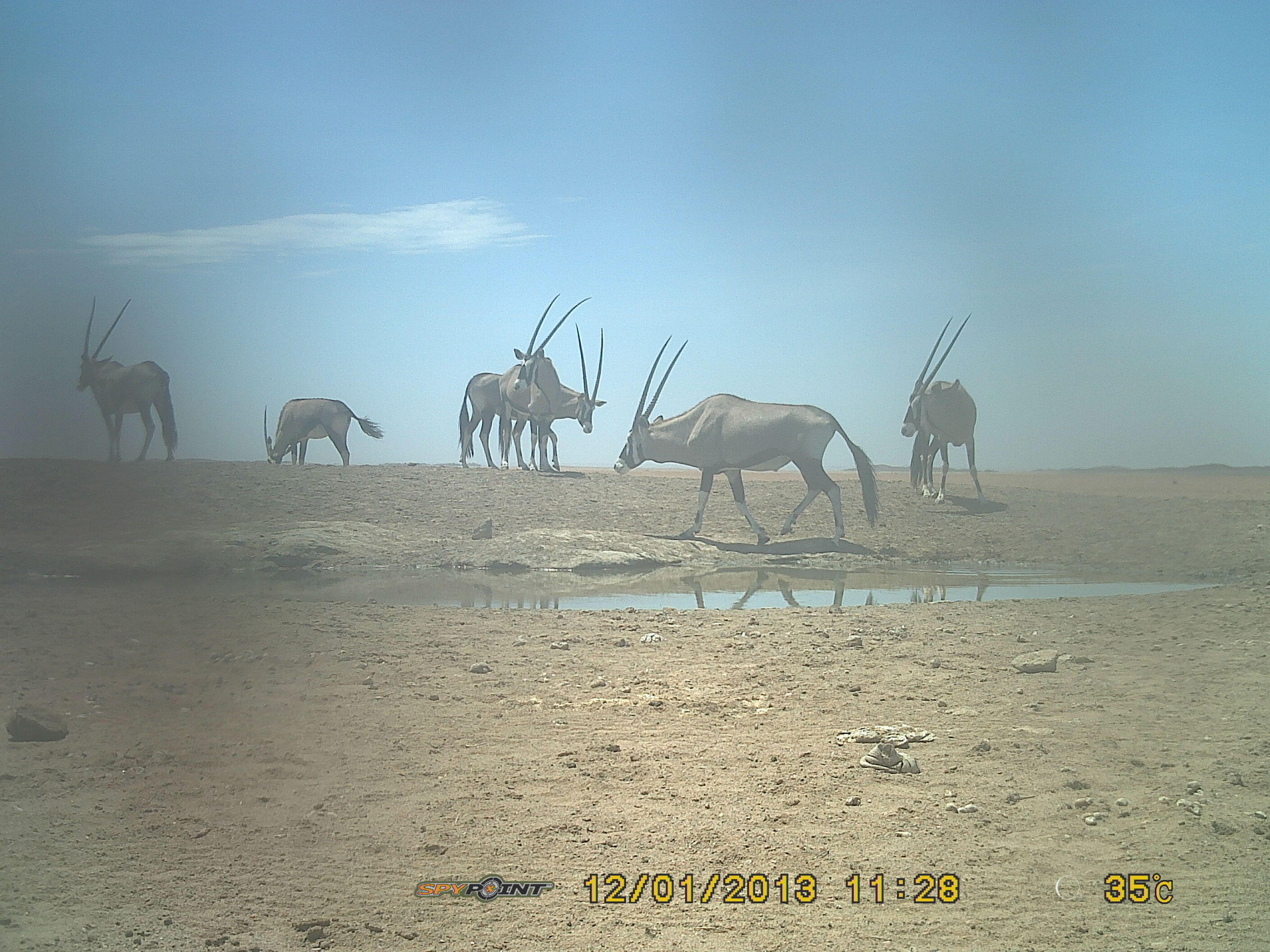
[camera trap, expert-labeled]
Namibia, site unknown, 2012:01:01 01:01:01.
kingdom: Animalia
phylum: Chordata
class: Mammalia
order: Artiodactyla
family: Bovidae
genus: Oryx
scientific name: Oryx gazella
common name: gemsbok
Oryx gazella (gemsbok).